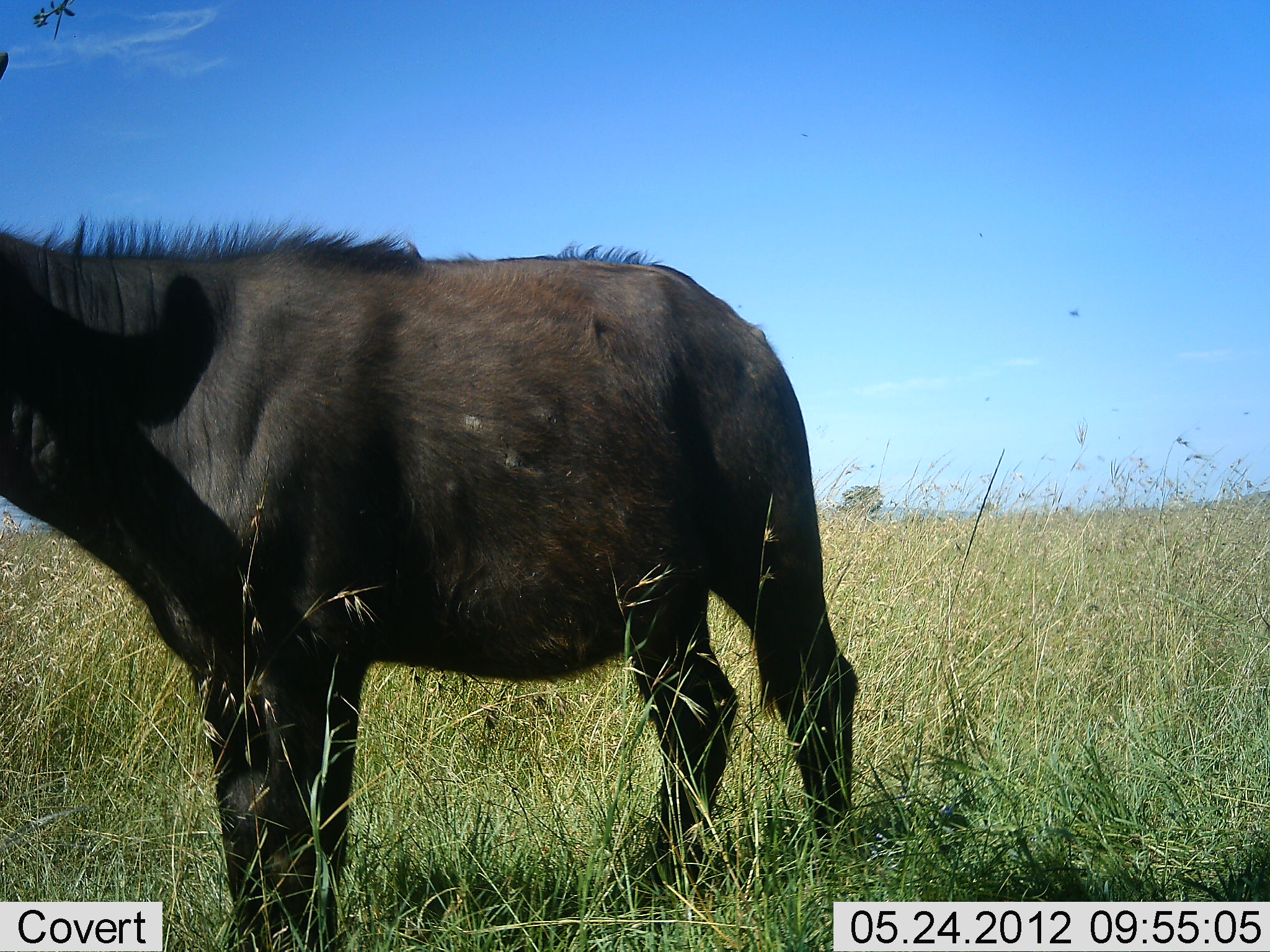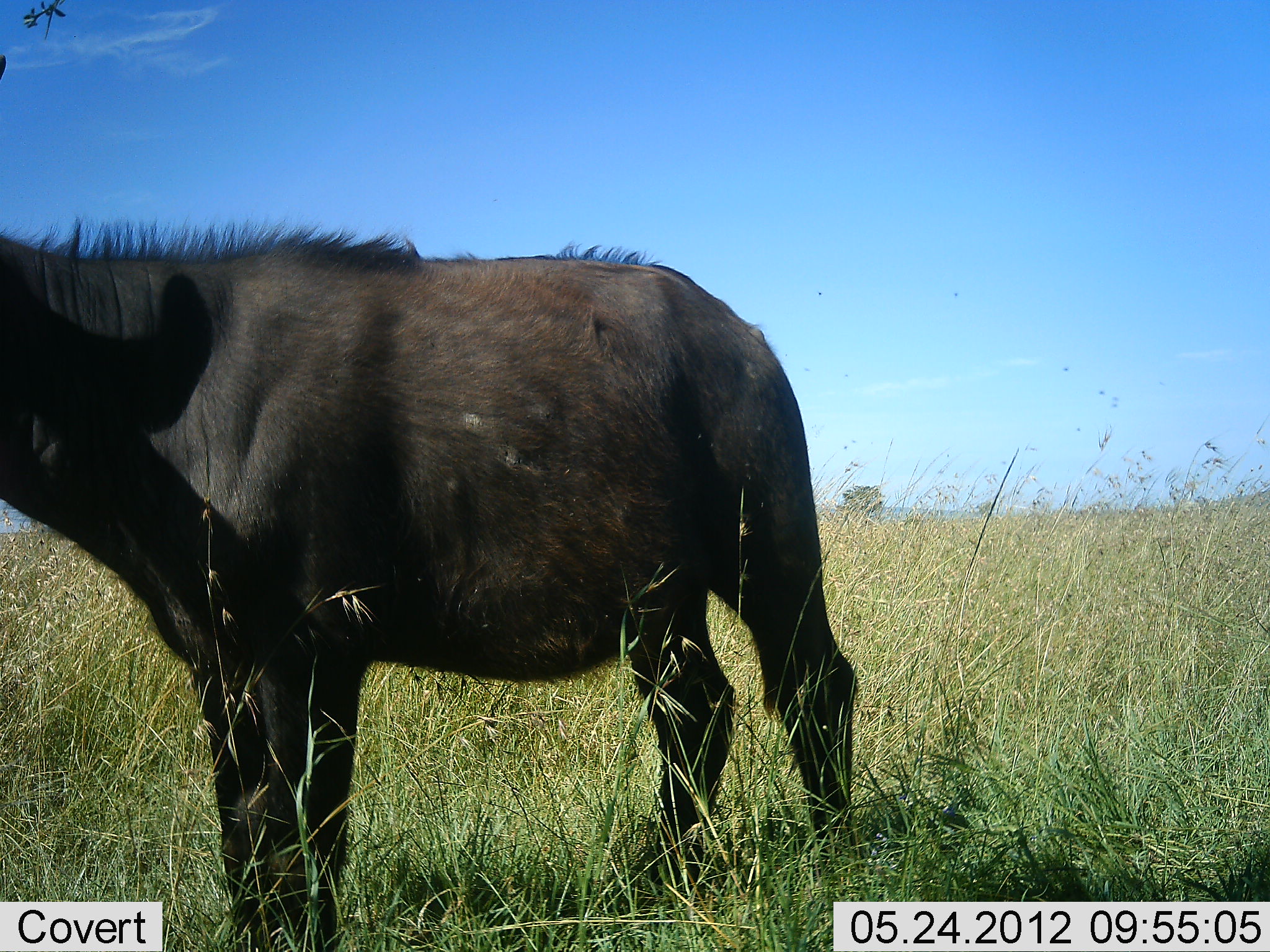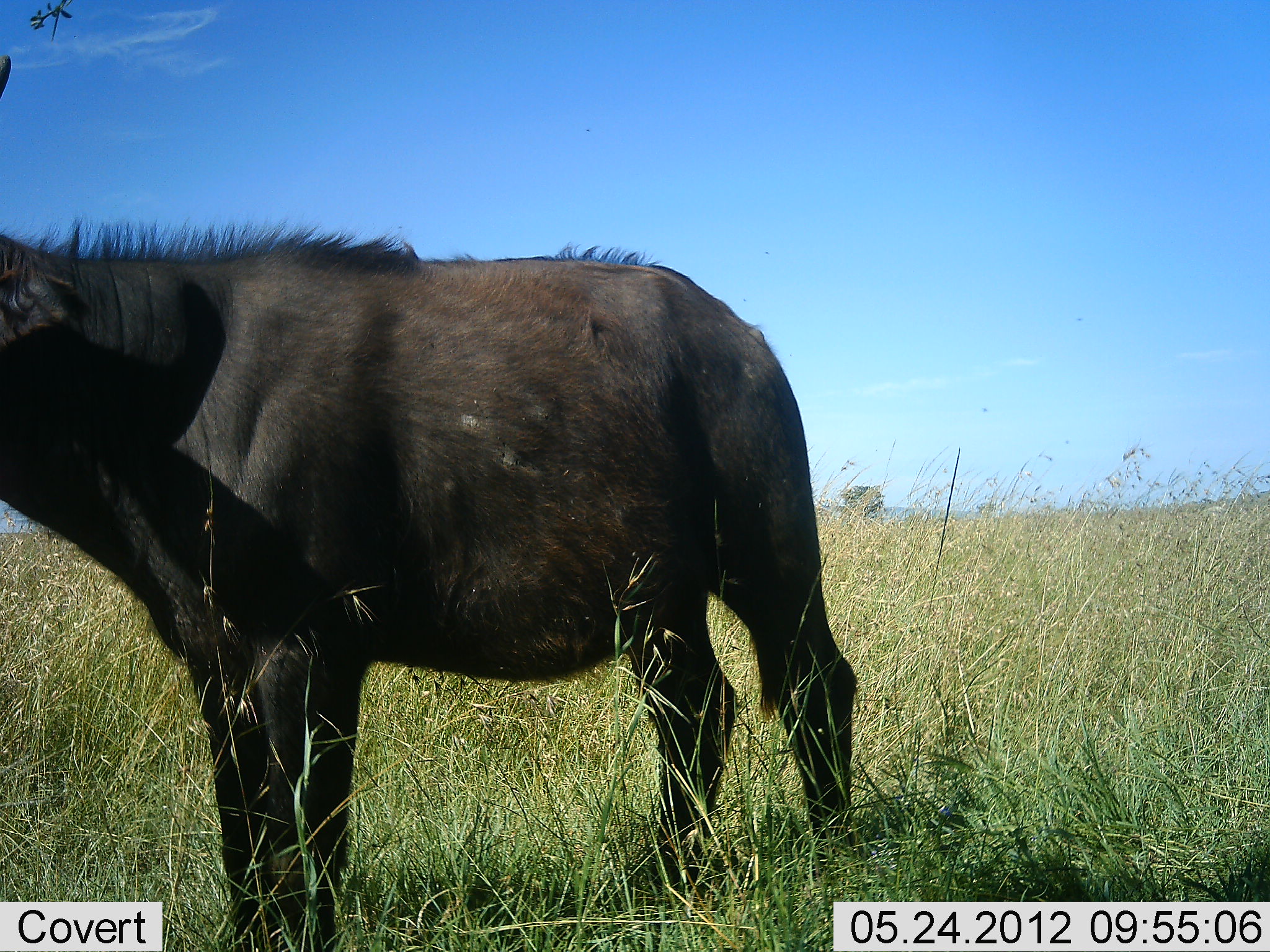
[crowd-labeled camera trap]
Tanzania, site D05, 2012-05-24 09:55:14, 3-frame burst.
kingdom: Animalia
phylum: Chordata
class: Mammalia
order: Artiodactyla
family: Bovidae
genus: Syncerus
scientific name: Syncerus caffer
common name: cape buffalo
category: buffalo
Buffalo (cape buffalo) (Syncerus caffer), count 1. Behavior (volunteer vote fractions): standing 100%, resting 0%, moving 0%, interacting 0%. Young present (vote fraction): 0%. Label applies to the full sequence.